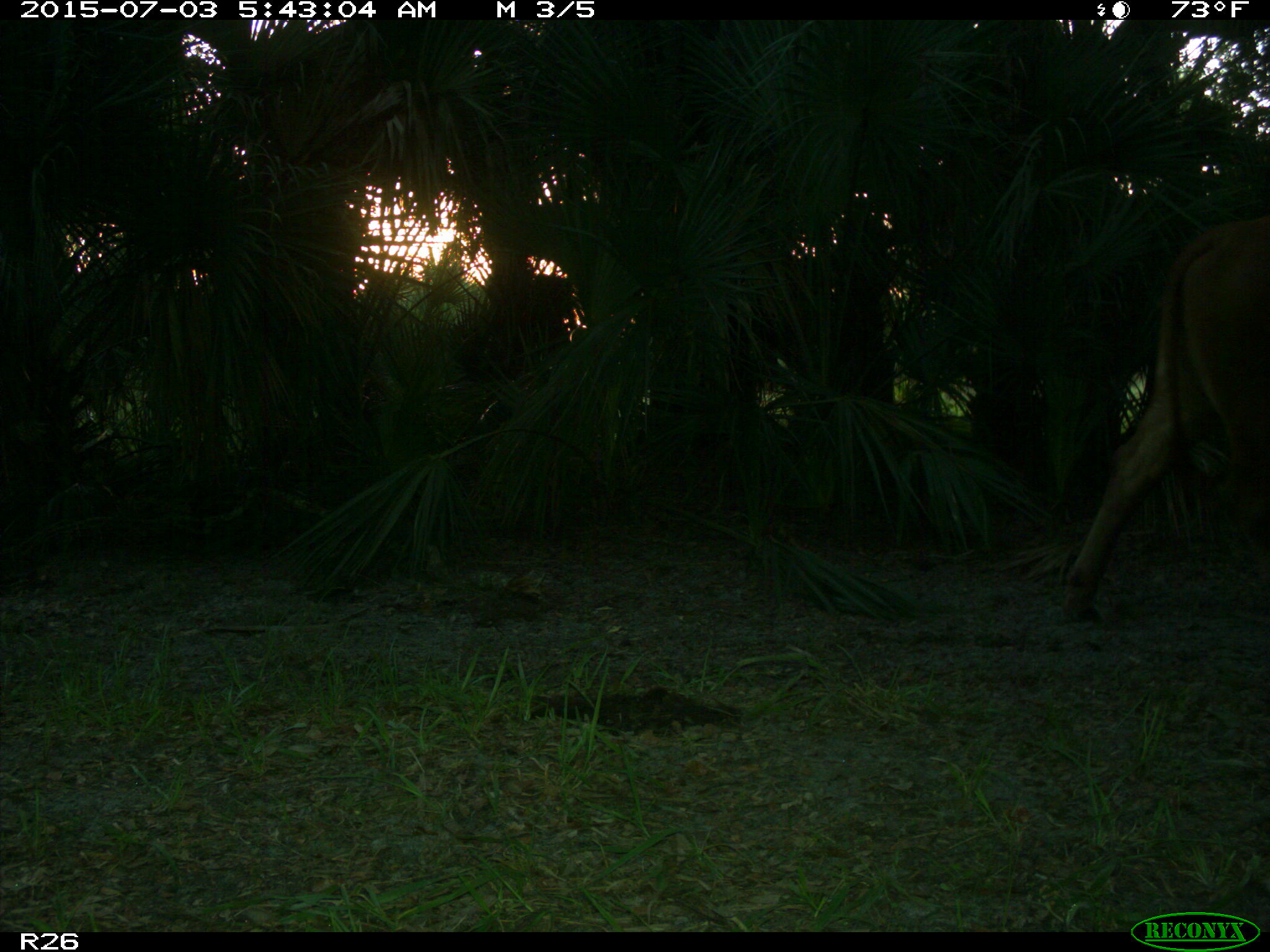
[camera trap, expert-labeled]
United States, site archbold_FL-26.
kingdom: Animalia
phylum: Chordata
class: Mammalia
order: Artiodactyla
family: Bovidae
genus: Bos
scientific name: Bos taurus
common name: domestic cow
Bos taurus (domestic cow).